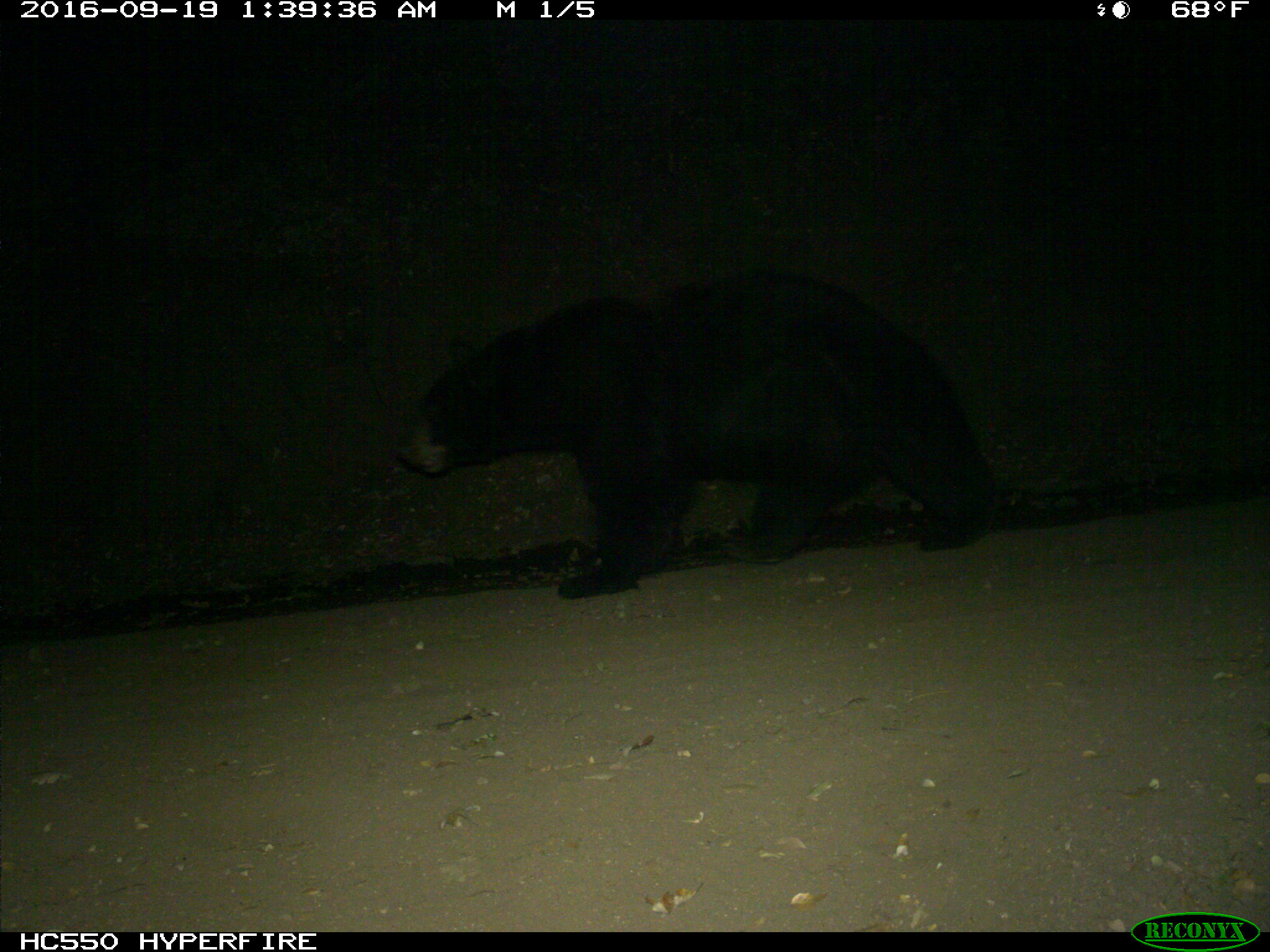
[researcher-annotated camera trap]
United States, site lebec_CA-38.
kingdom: Animalia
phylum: Chordata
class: Mammalia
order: Carnivora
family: Ursidae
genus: Ursus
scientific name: Ursus americanus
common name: american black bear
Ursus americanus (american black bear).